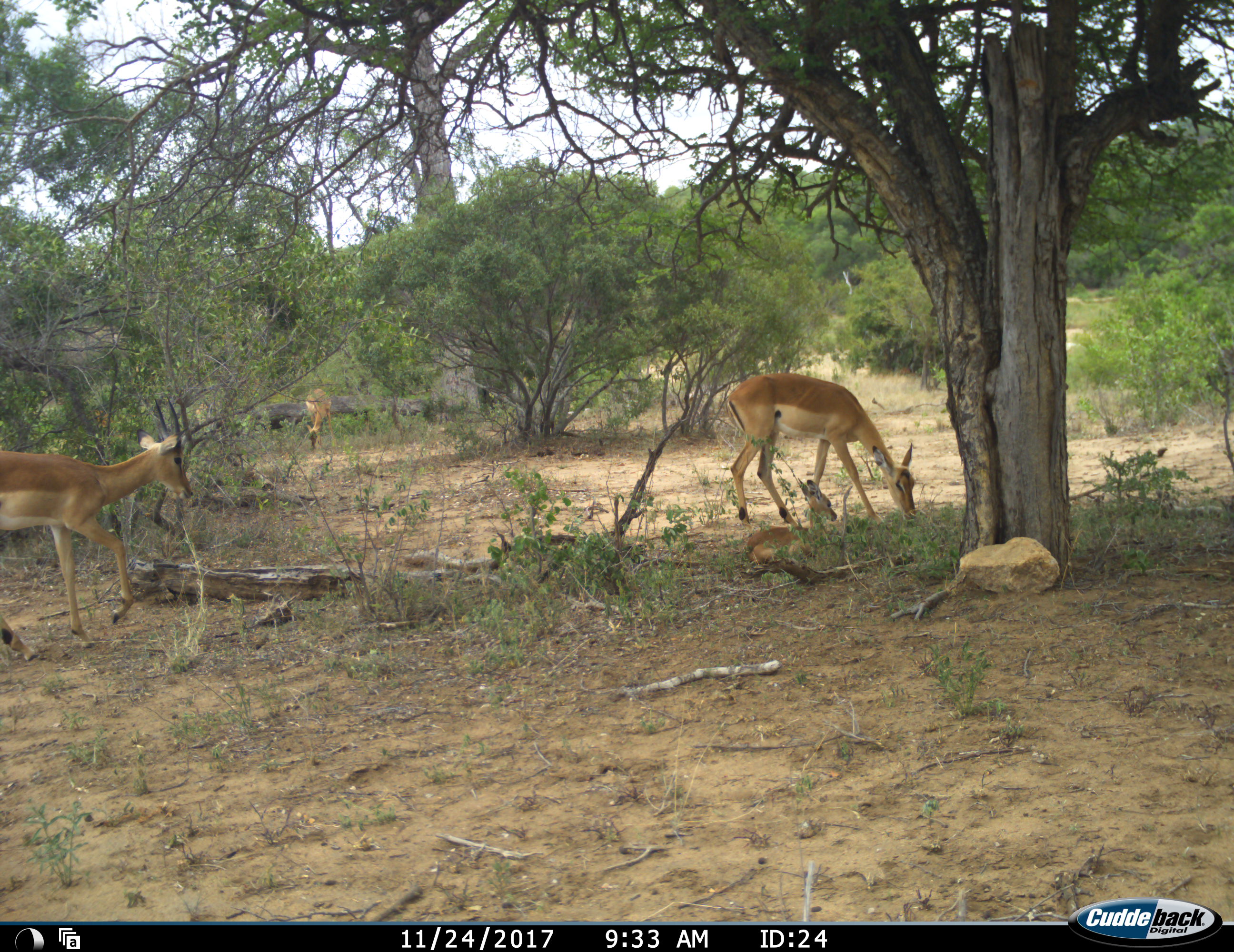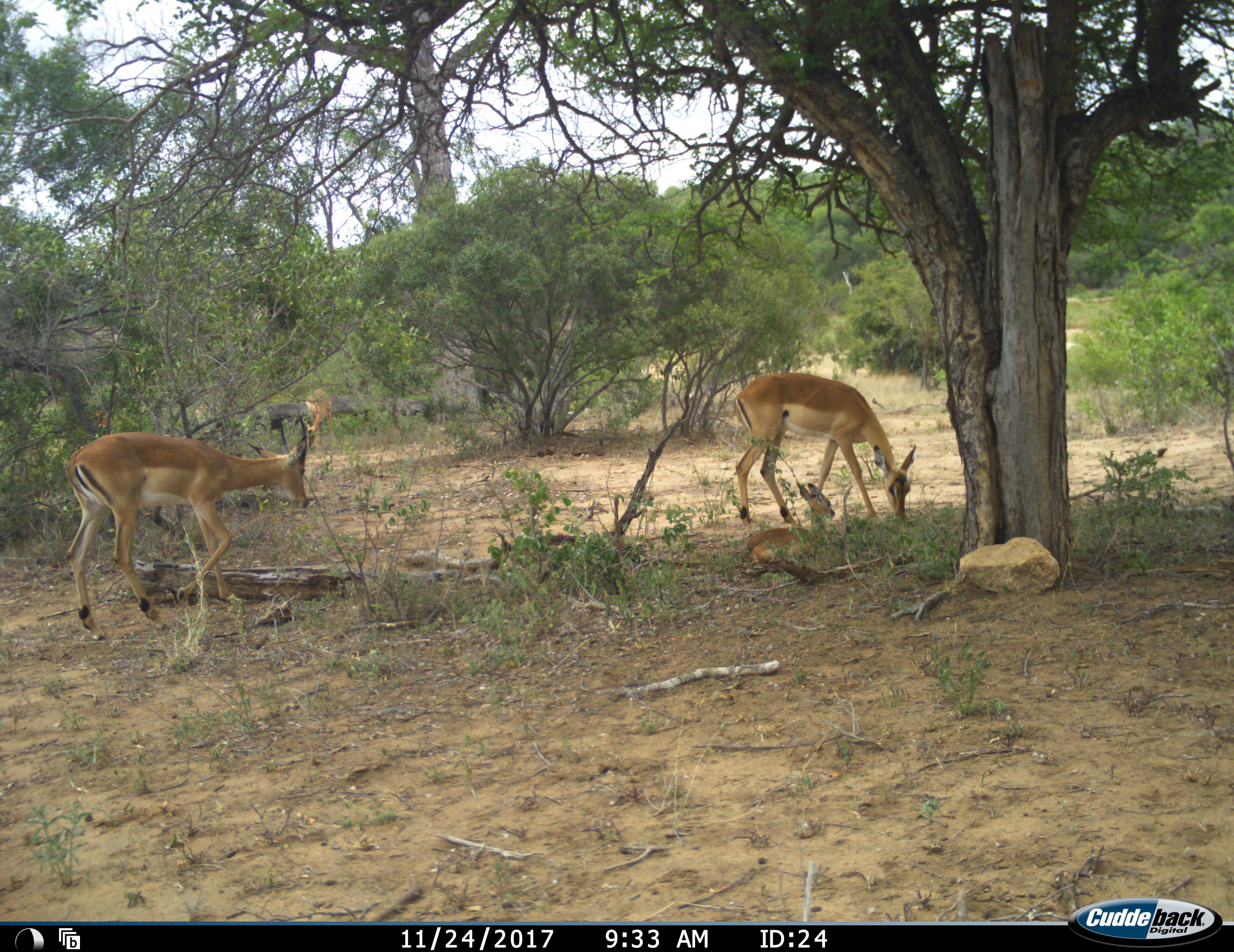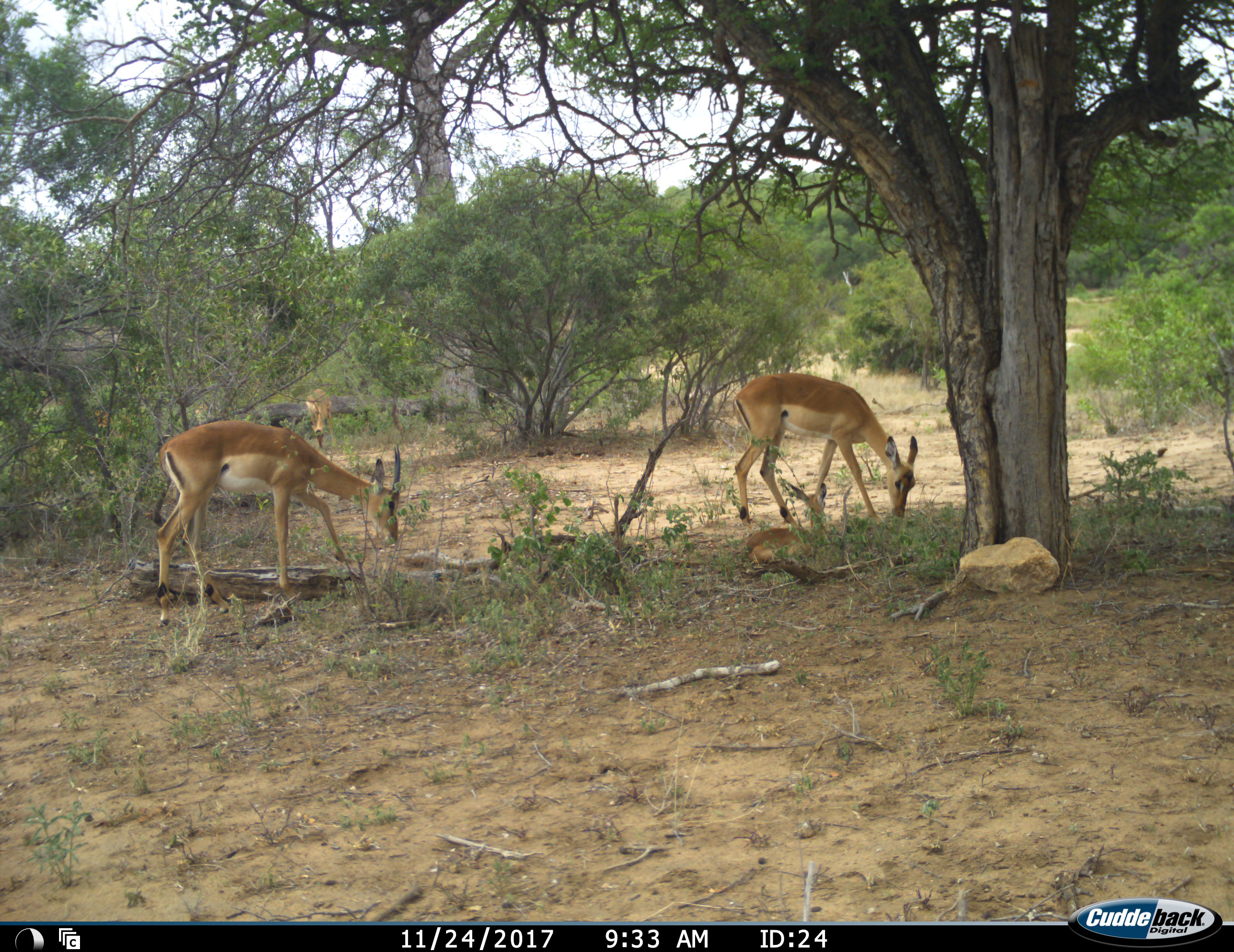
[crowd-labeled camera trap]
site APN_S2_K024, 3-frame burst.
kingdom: Animalia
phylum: Chordata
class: Mammalia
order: Artiodactyla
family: Bovidae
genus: Aepyceros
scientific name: Aepyceros melampus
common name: impala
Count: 4.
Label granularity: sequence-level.